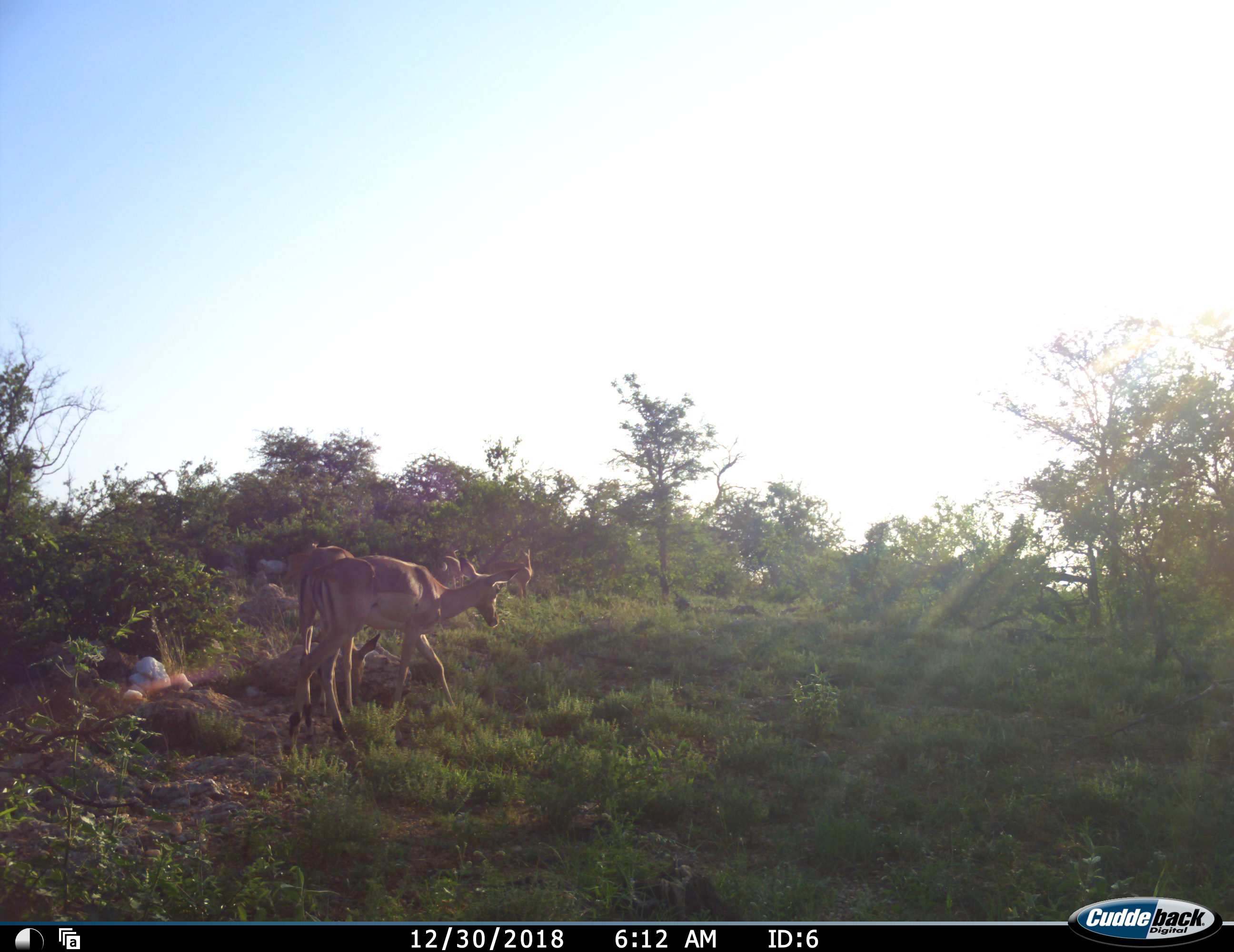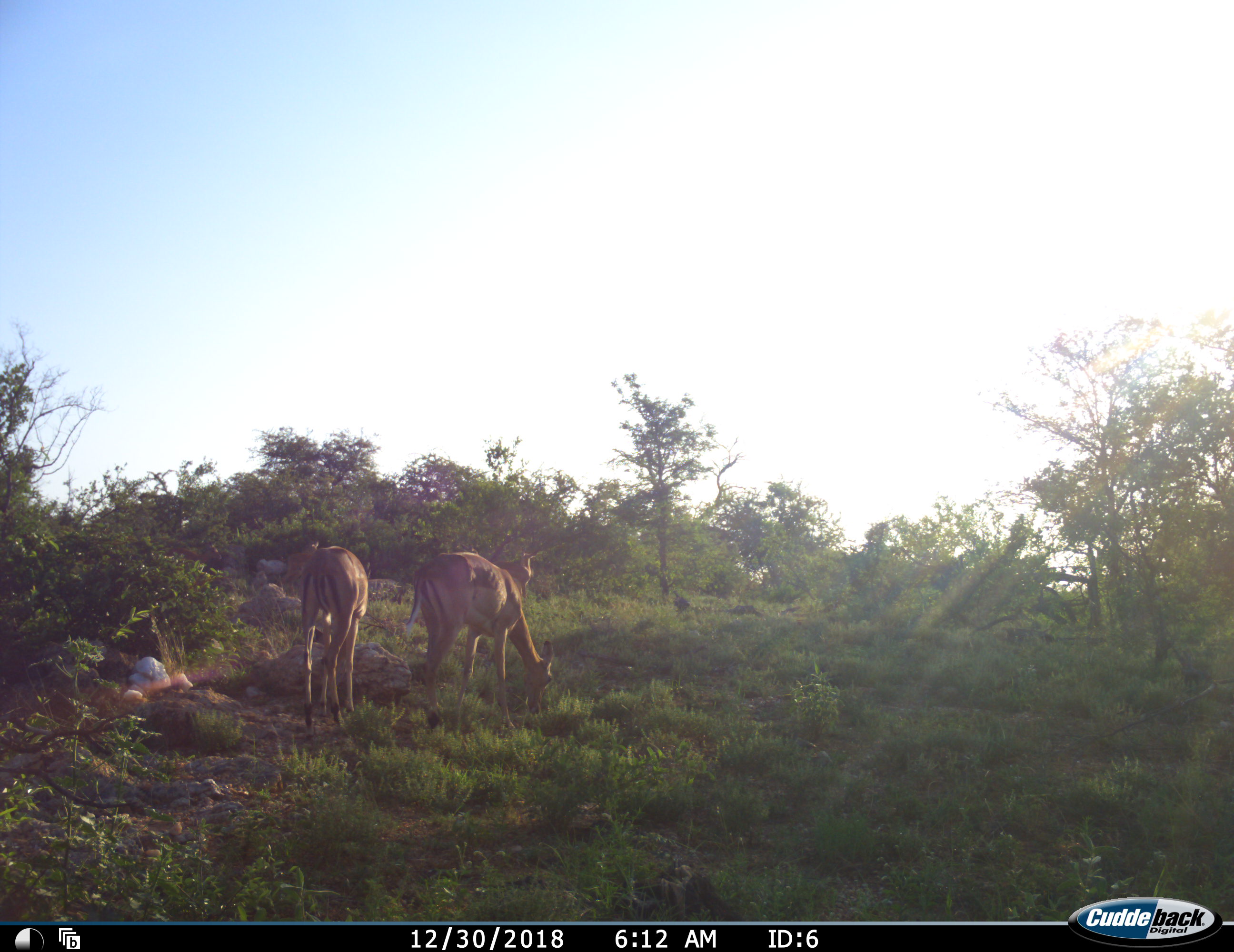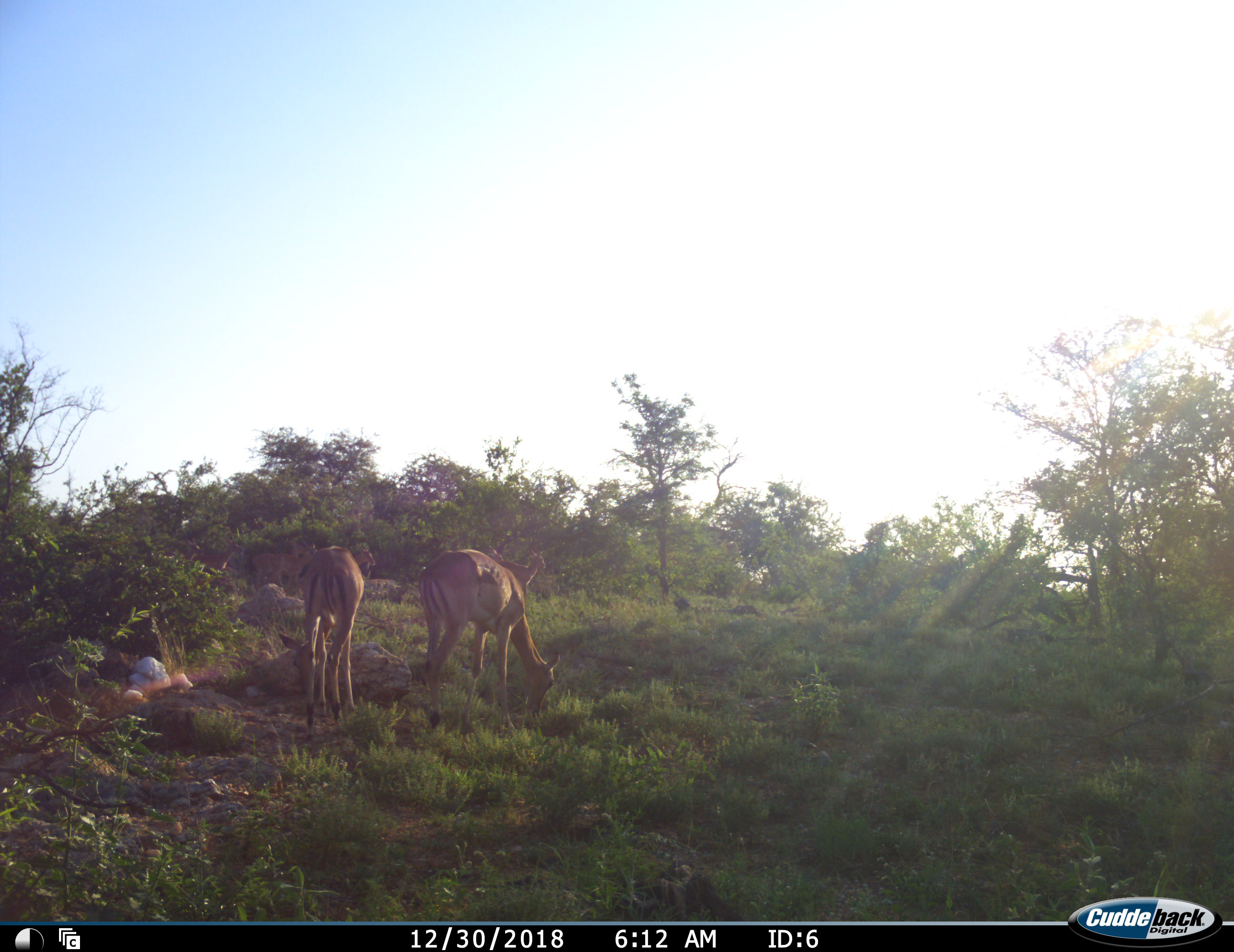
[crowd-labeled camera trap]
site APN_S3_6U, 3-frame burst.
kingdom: Animalia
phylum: Chordata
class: Mammalia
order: Artiodactyla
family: Bovidae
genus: Aepyceros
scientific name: Aepyceros melampus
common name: impala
Impala (Aepyceros melampus), count 4. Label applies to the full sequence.